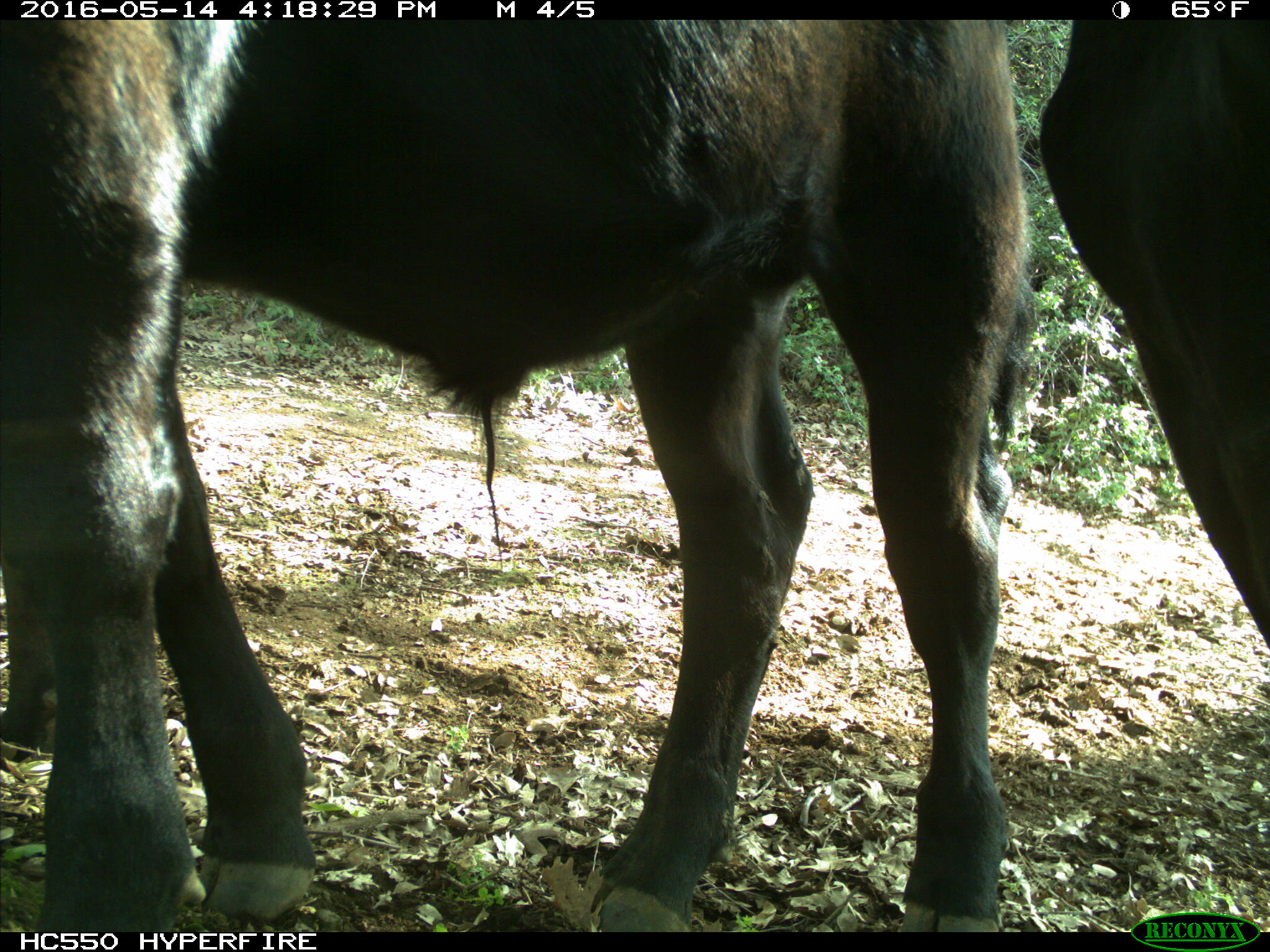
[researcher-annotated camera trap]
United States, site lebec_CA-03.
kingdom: Animalia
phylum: Chordata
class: Mammalia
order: Artiodactyla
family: Bovidae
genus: Bos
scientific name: Bos taurus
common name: domestic cow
Bos taurus (domestic cow).